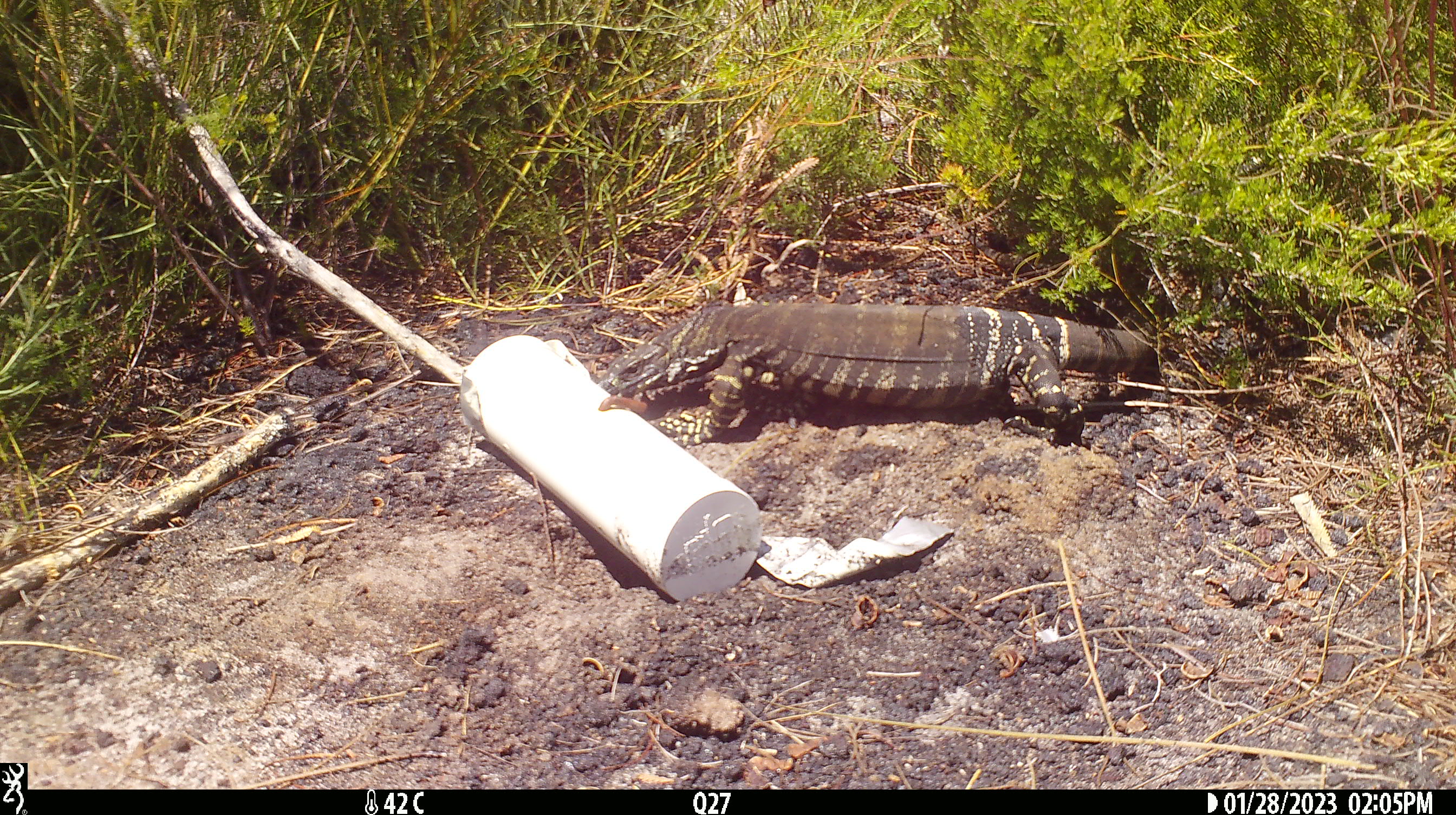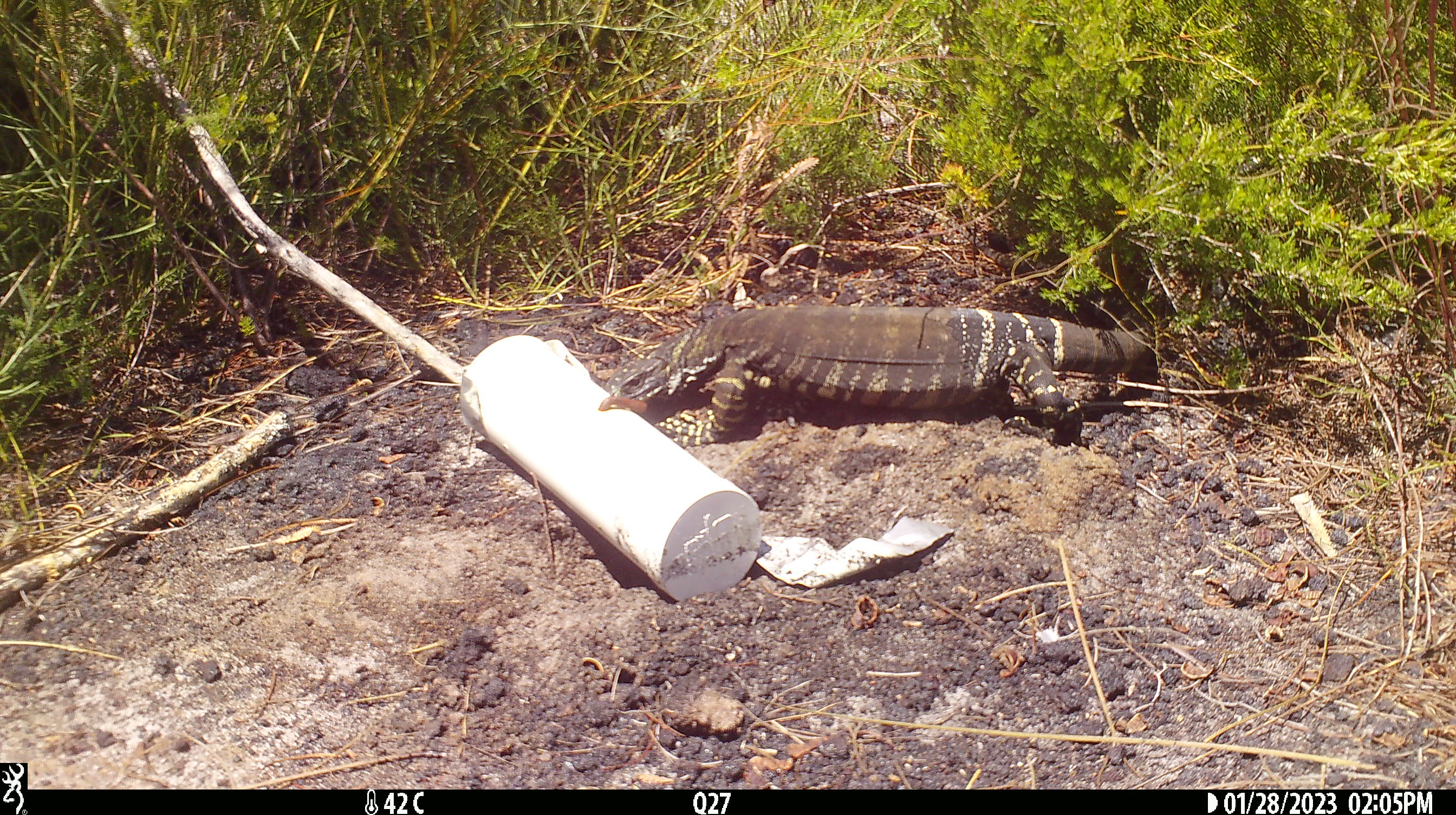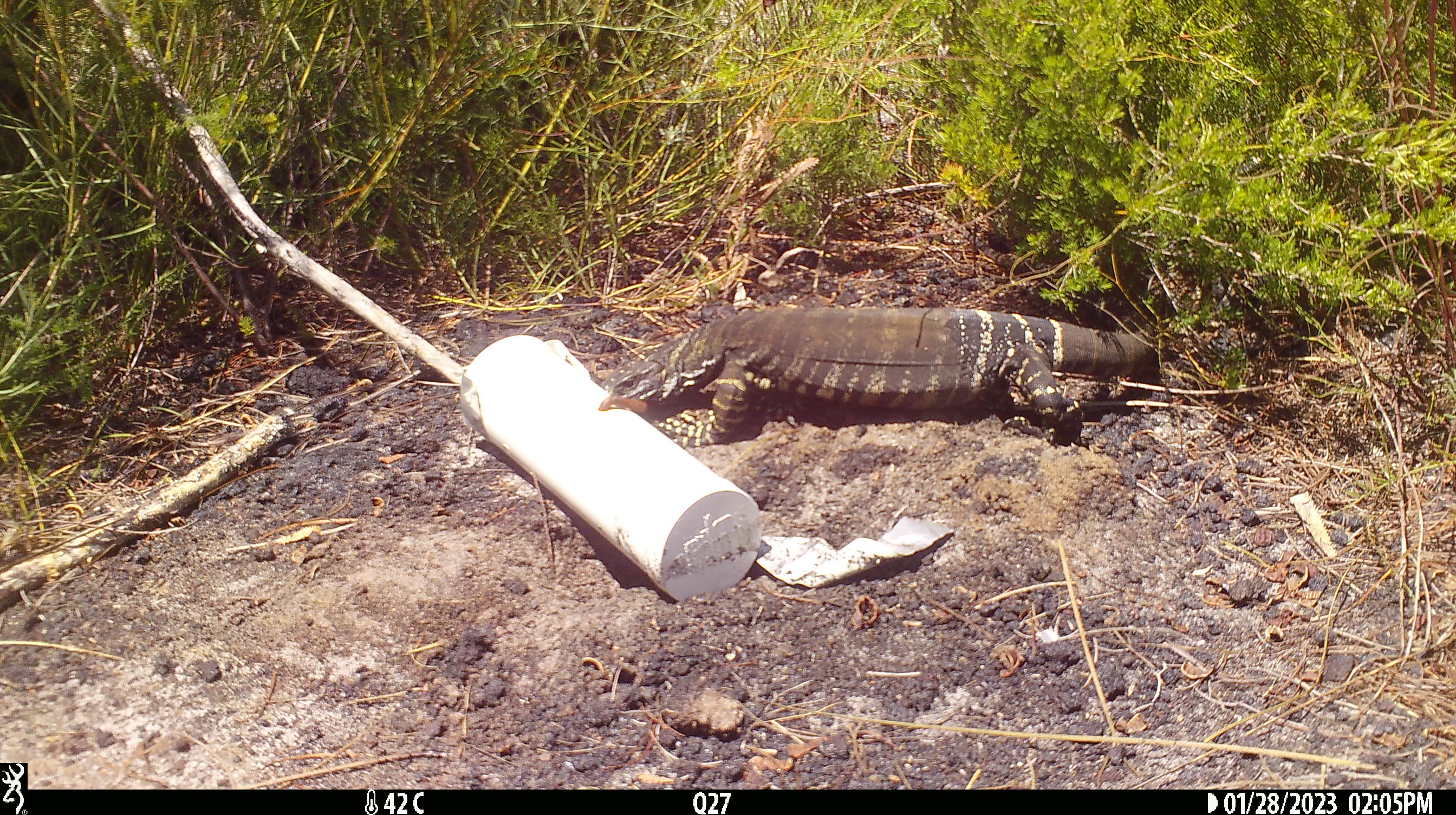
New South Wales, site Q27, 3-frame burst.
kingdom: Animalia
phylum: Chordata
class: Reptilia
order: Squamata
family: Varanidae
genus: Varanus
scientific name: Varanus varius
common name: lace monitor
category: goanna